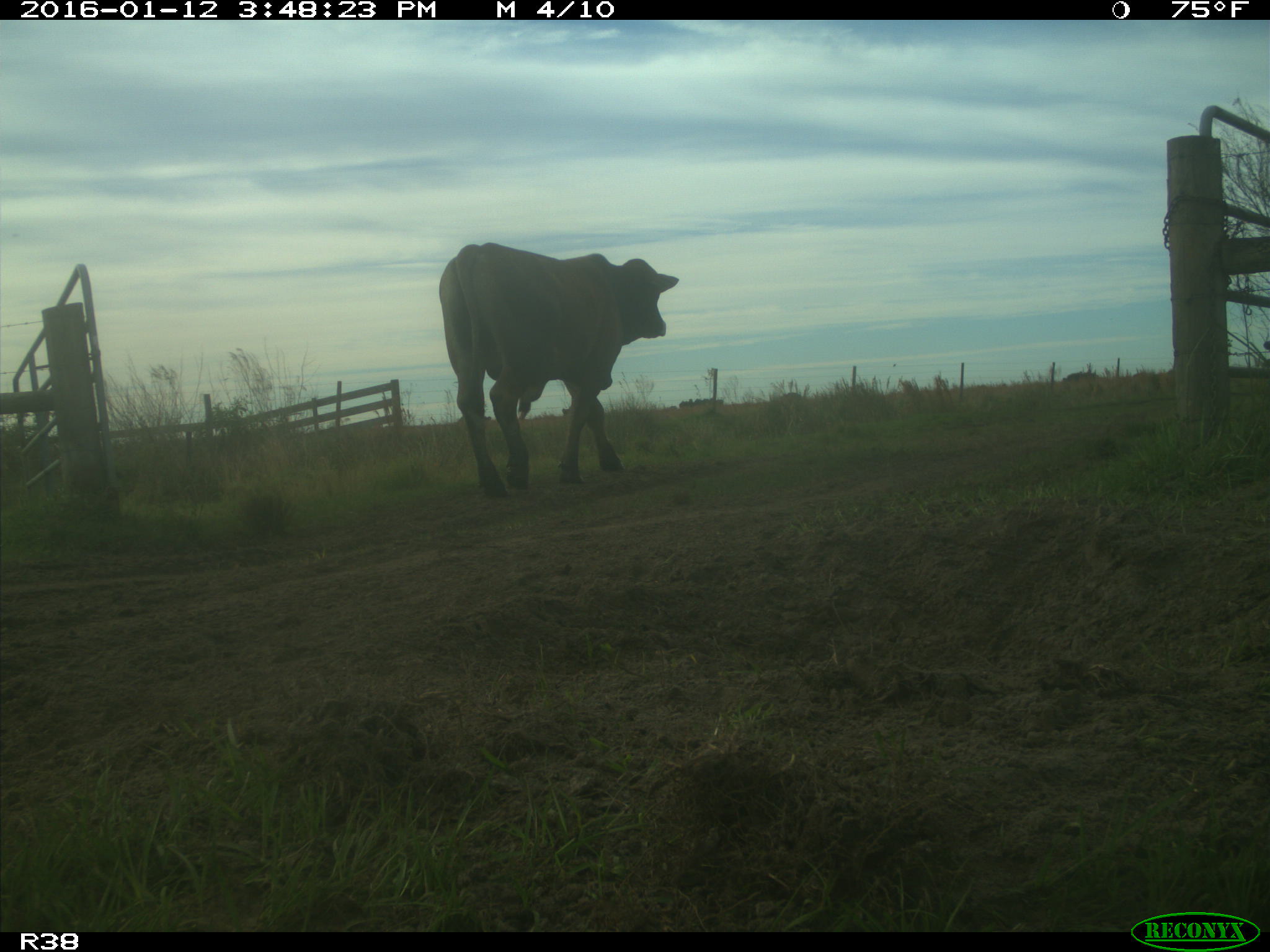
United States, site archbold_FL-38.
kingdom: Animalia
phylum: Chordata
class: Mammalia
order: Artiodactyla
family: Bovidae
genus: Bos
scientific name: Bos taurus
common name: domestic cow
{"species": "Bos taurus (domestic cow)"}